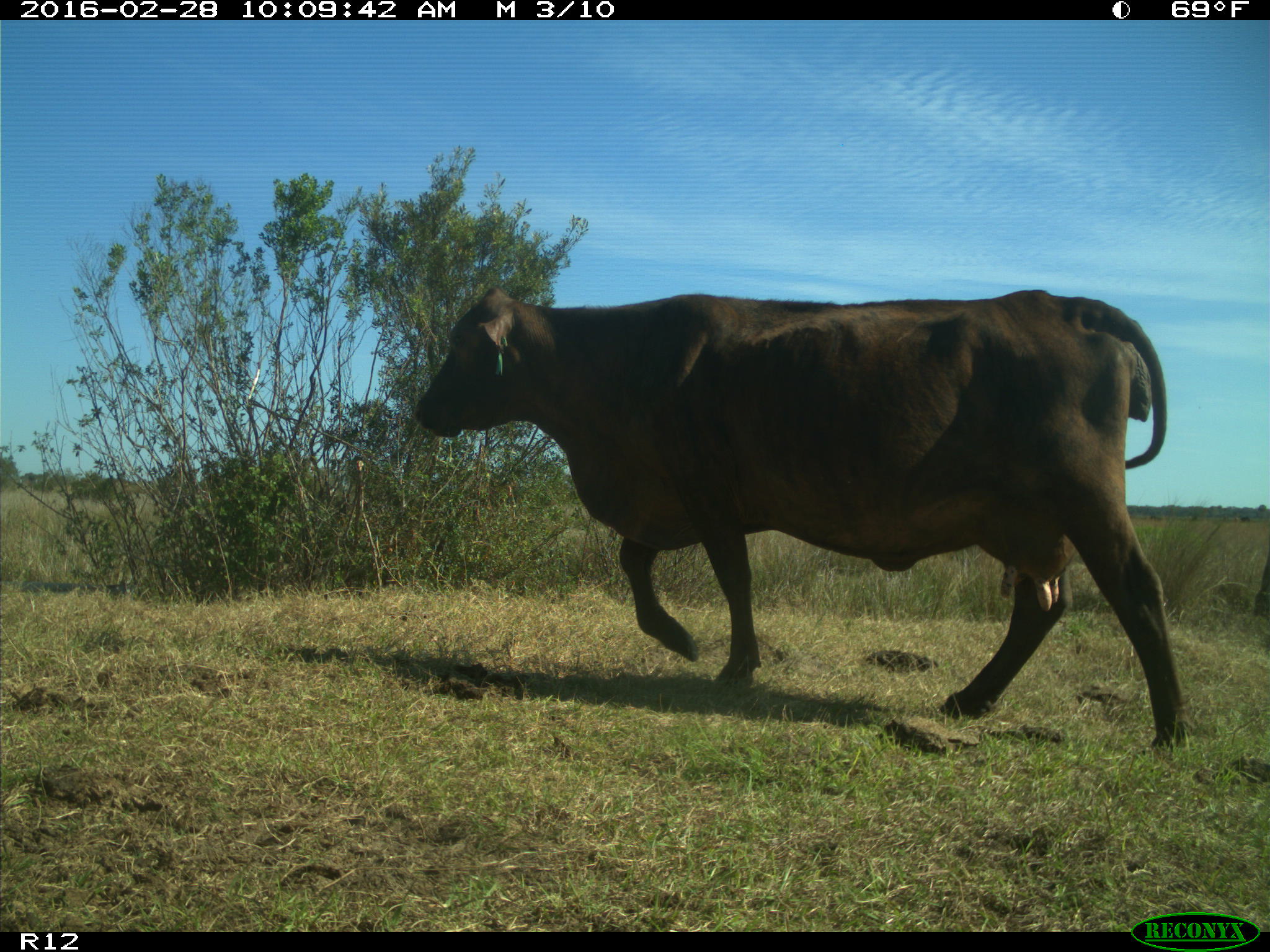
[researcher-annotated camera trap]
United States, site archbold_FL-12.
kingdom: Animalia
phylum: Chordata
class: Mammalia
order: Artiodactyla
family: Bovidae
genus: Bos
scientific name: Bos taurus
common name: domestic cow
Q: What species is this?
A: Bos taurus (domestic cow).